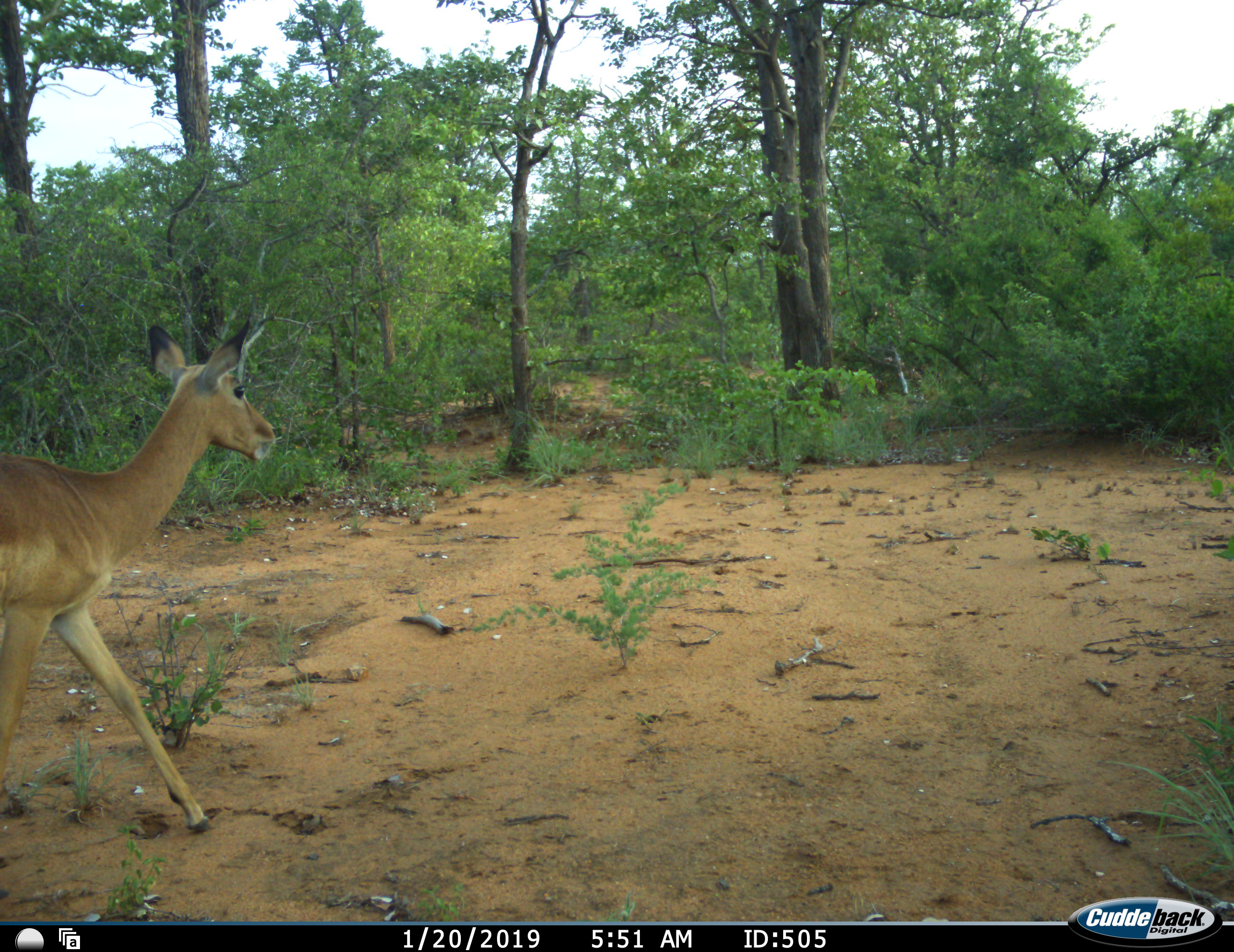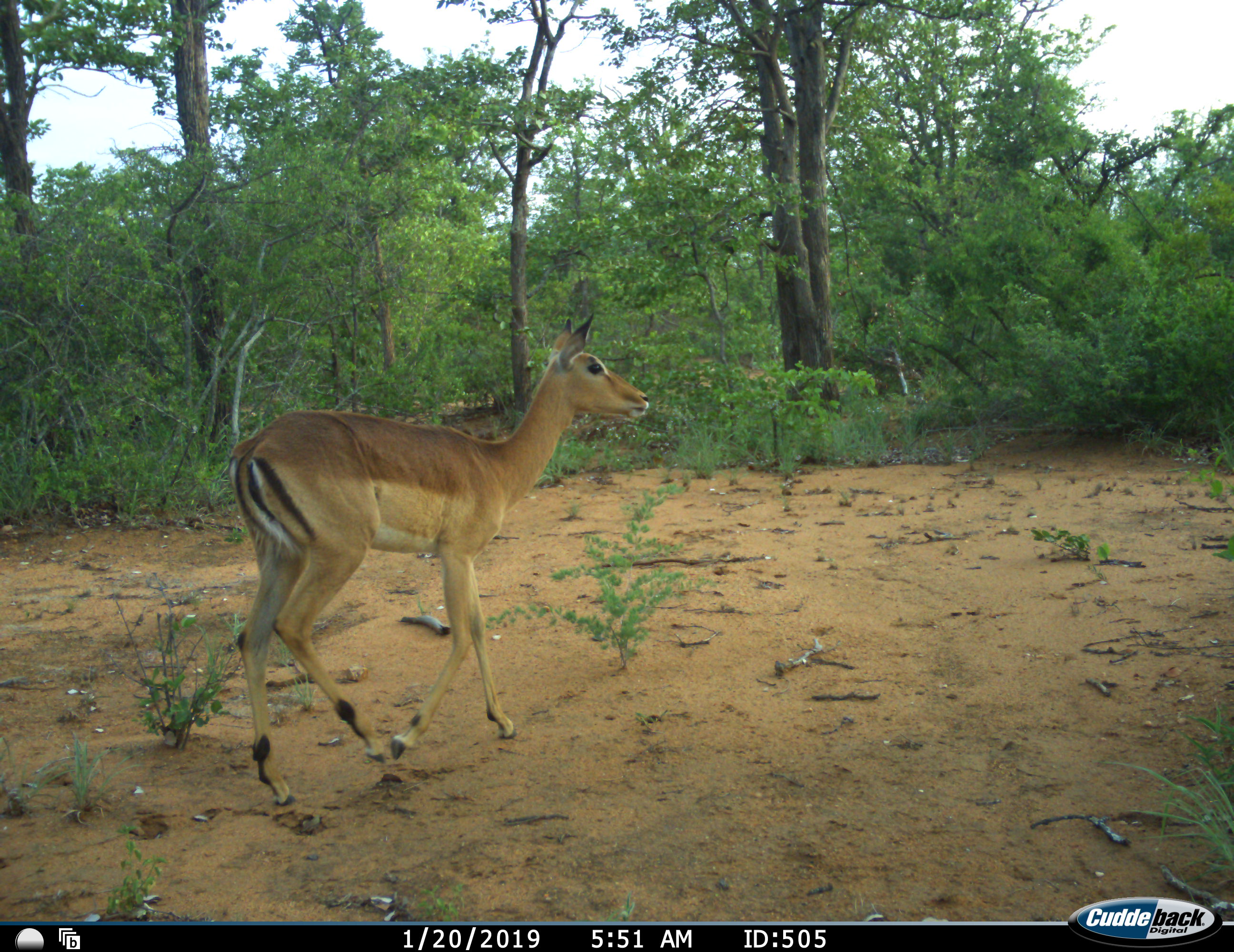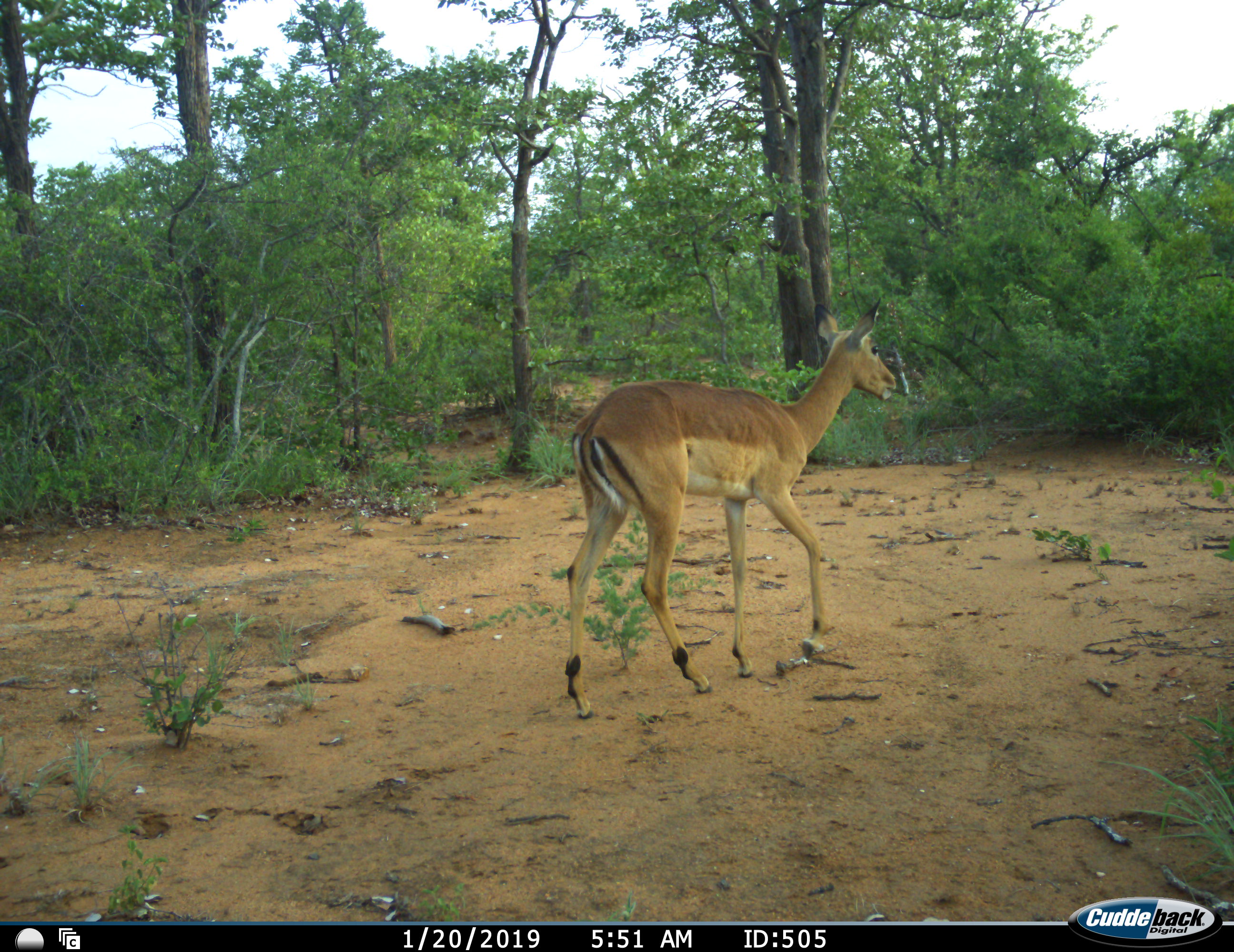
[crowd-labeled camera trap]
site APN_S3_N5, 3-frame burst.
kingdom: Animalia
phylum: Chordata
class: Mammalia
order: Artiodactyla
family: Bovidae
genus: Aepyceros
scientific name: Aepyceros melampus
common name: impala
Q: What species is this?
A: Impala (Aepyceros melampus).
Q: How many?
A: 1.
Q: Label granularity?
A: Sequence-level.